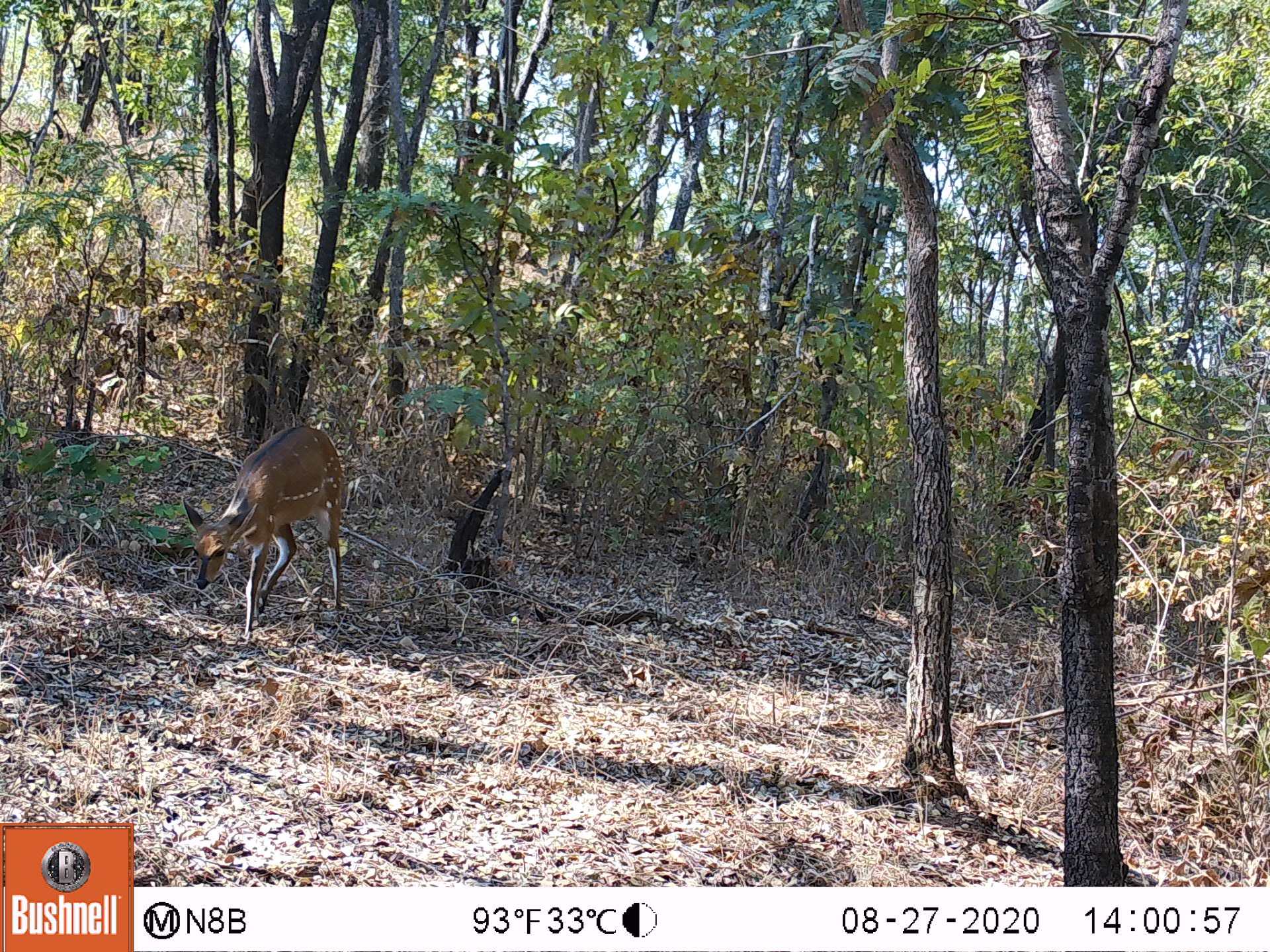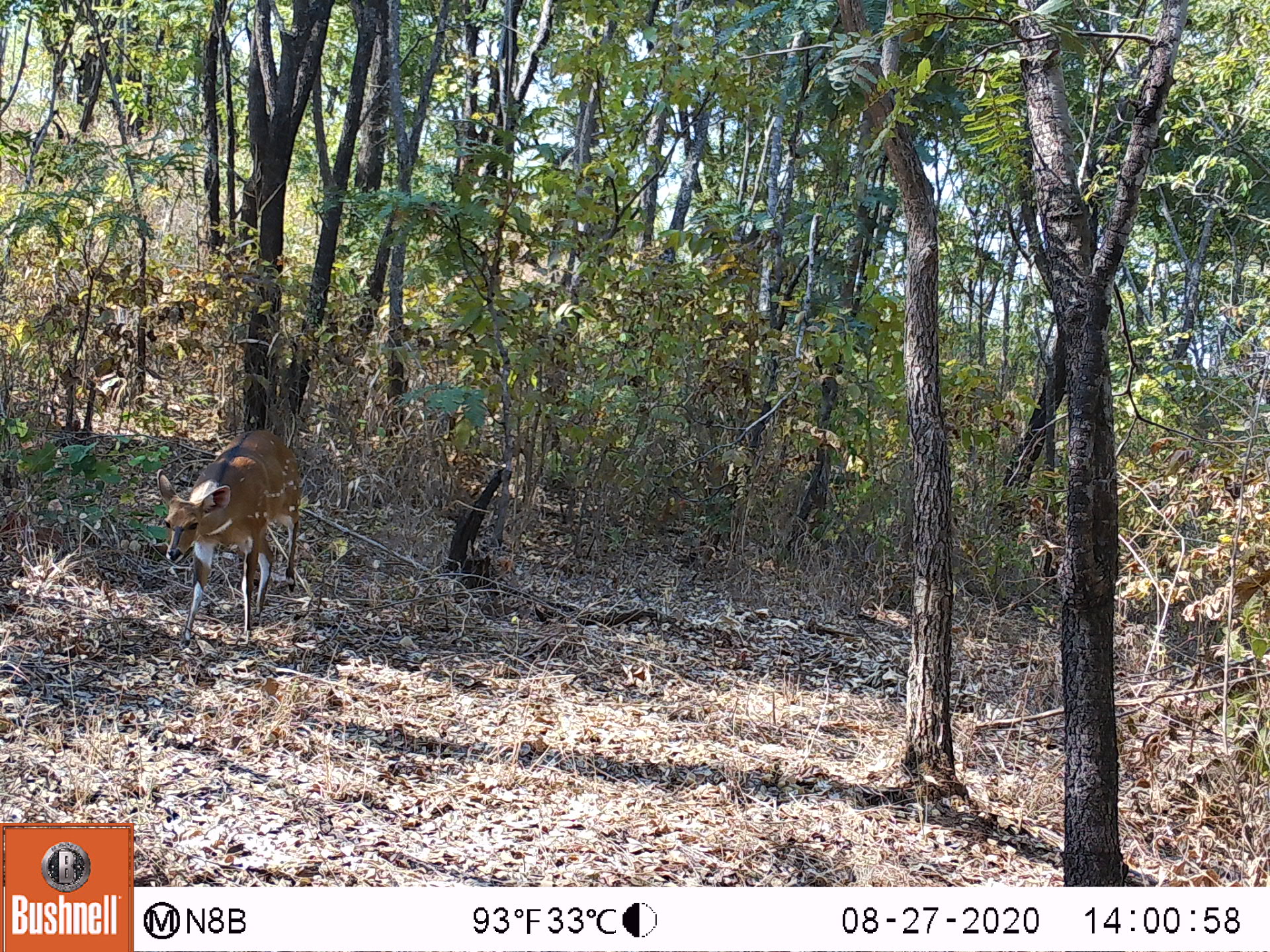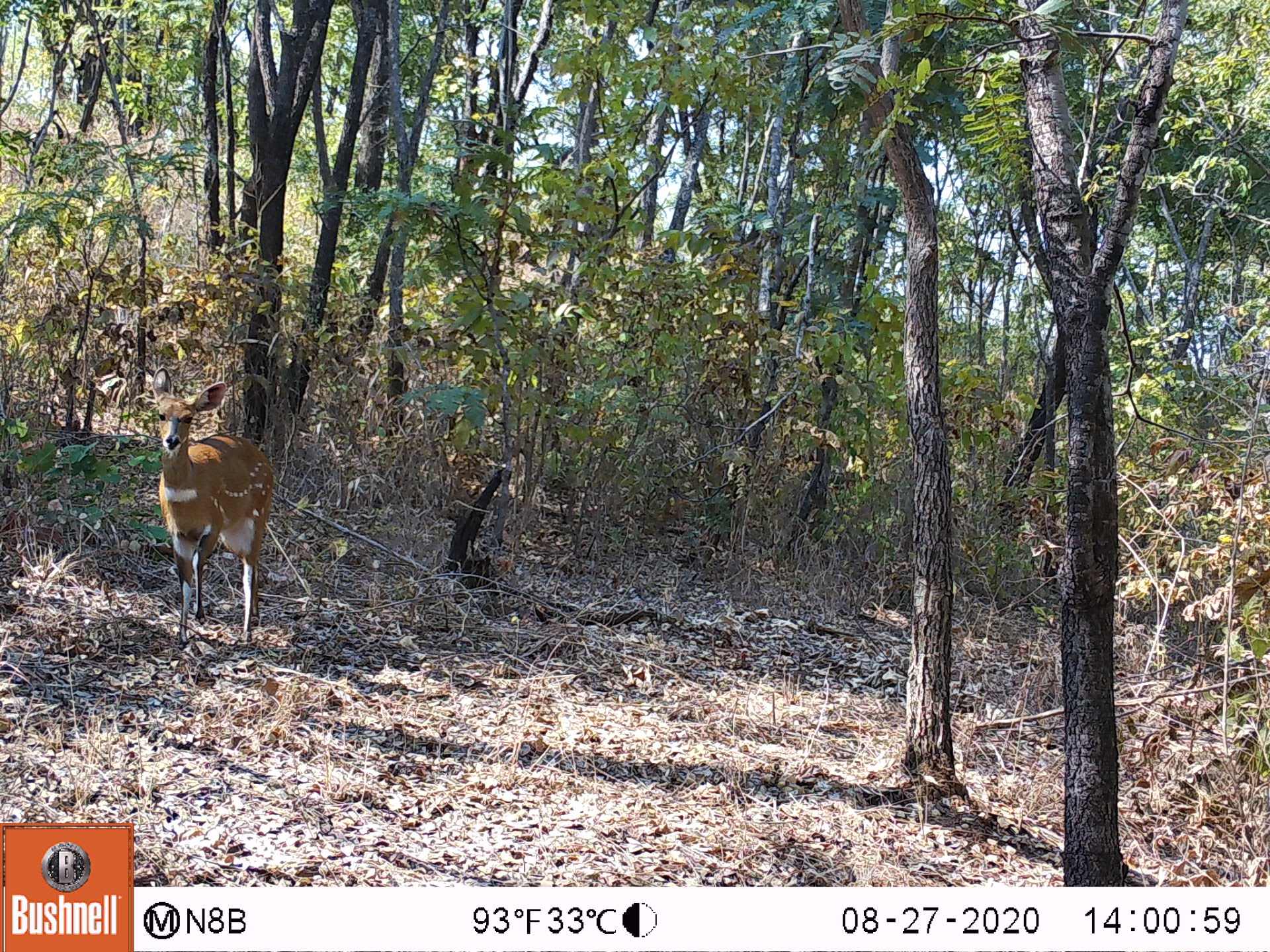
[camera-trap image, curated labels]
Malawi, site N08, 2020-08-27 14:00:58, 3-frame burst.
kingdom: Animalia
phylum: Chordata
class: Mammalia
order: Artiodactyla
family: Bovidae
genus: Tragelaphus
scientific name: Tragelaphus sylvaticus sylvaticus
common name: cape bushbuck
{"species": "cape bushbuck (Tragelaphus sylvaticus sylvaticus)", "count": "1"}